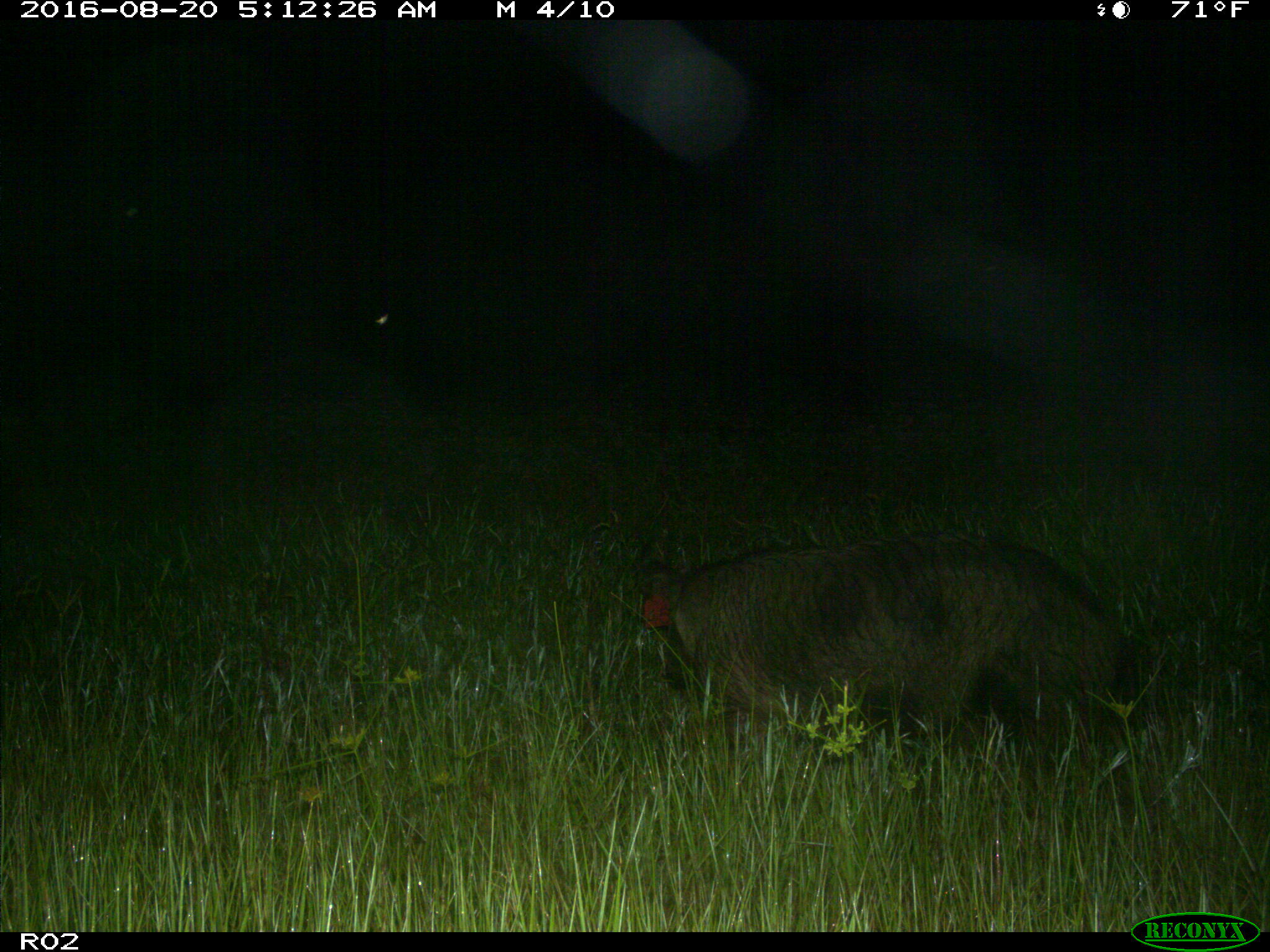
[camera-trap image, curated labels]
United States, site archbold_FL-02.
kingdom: Animalia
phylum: Chordata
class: Mammalia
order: Artiodactyla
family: Suidae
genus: Sus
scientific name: Sus scrofa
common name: wild boar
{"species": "Sus scrofa (wild boar)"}